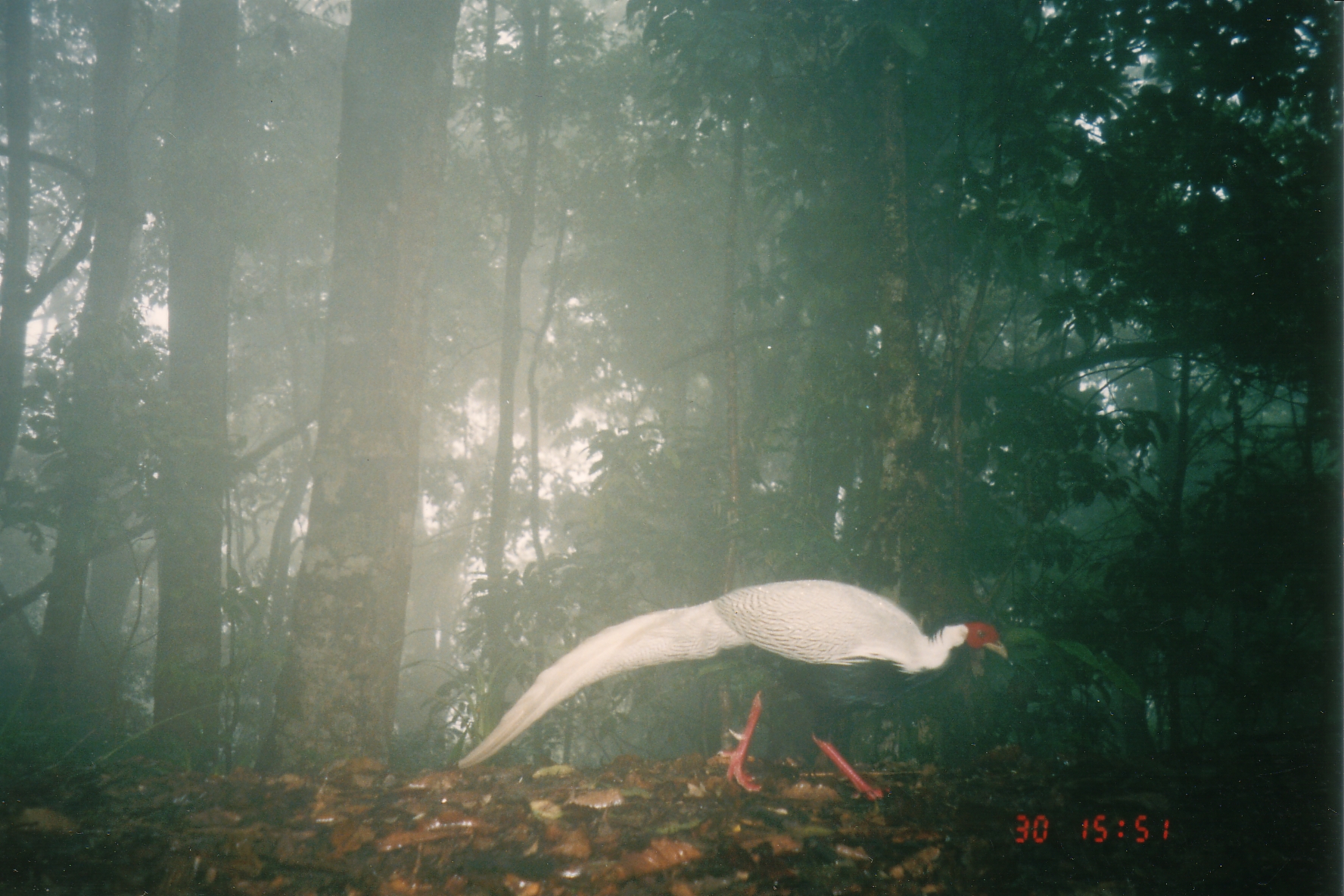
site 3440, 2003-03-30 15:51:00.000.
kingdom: Animalia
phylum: Chordata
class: Aves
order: Galliformes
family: Phasianidae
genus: Lophura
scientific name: Lophura nycthemera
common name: silver pheasant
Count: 1.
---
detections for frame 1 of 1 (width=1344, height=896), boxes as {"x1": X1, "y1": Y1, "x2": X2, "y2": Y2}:
lophura nycthemera: {"x1": 459, "y1": 581, "x2": 1009, "y2": 800}